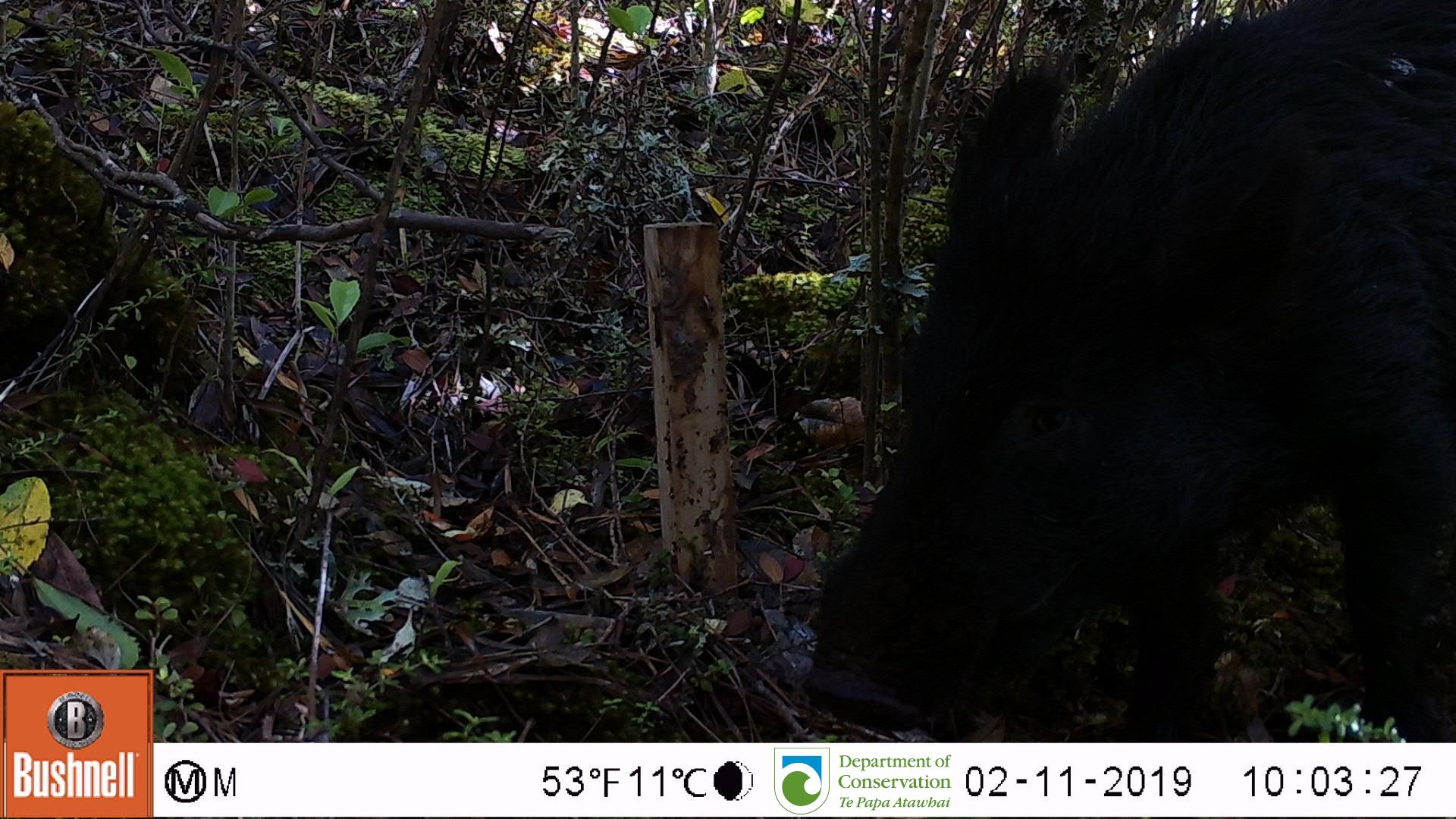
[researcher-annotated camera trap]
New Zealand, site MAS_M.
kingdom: Animalia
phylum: Chordata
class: Mammalia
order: Artiodactyla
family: Suidae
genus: Sus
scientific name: Sus scrofa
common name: pig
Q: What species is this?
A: Pig (Sus scrofa).